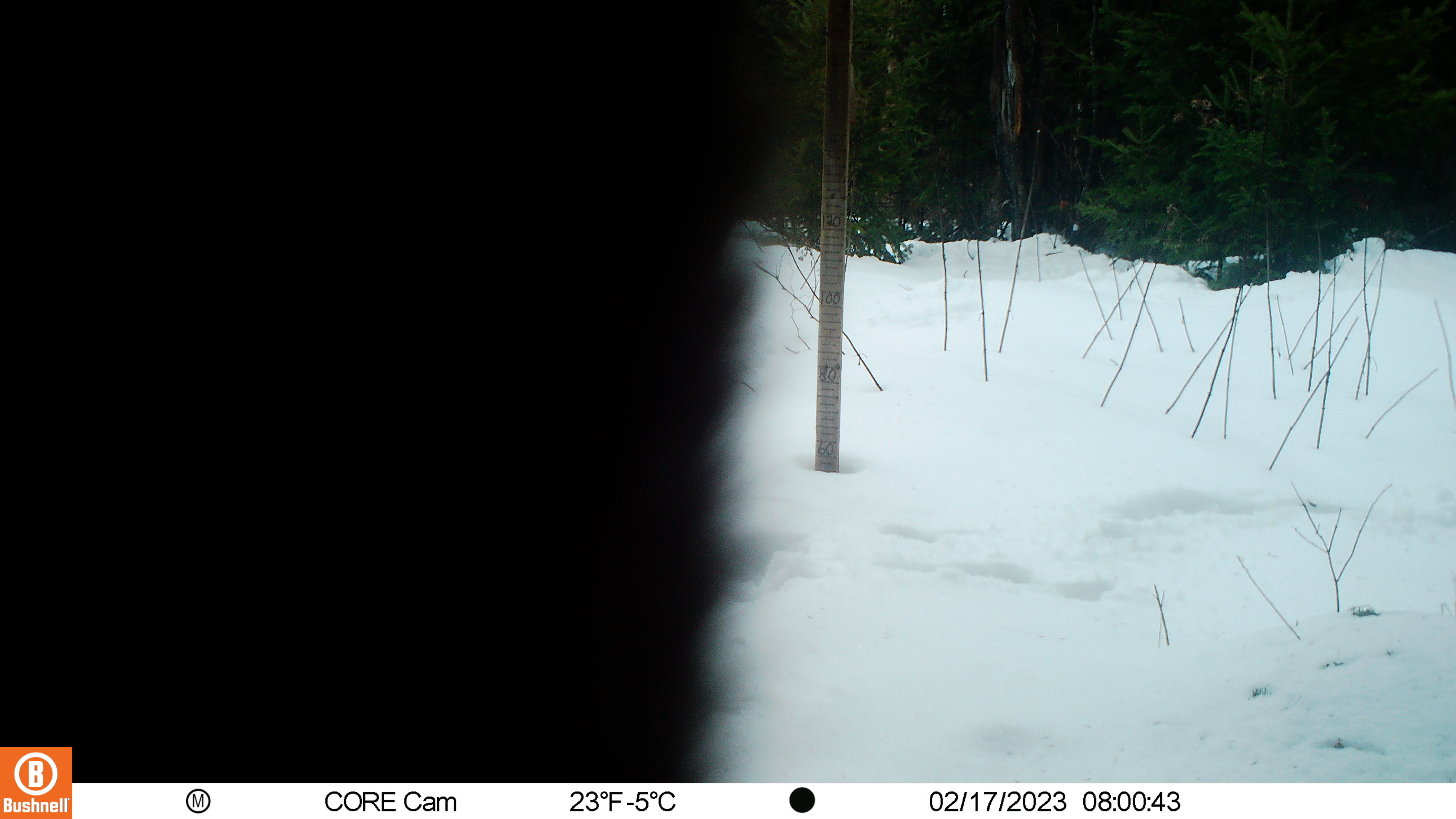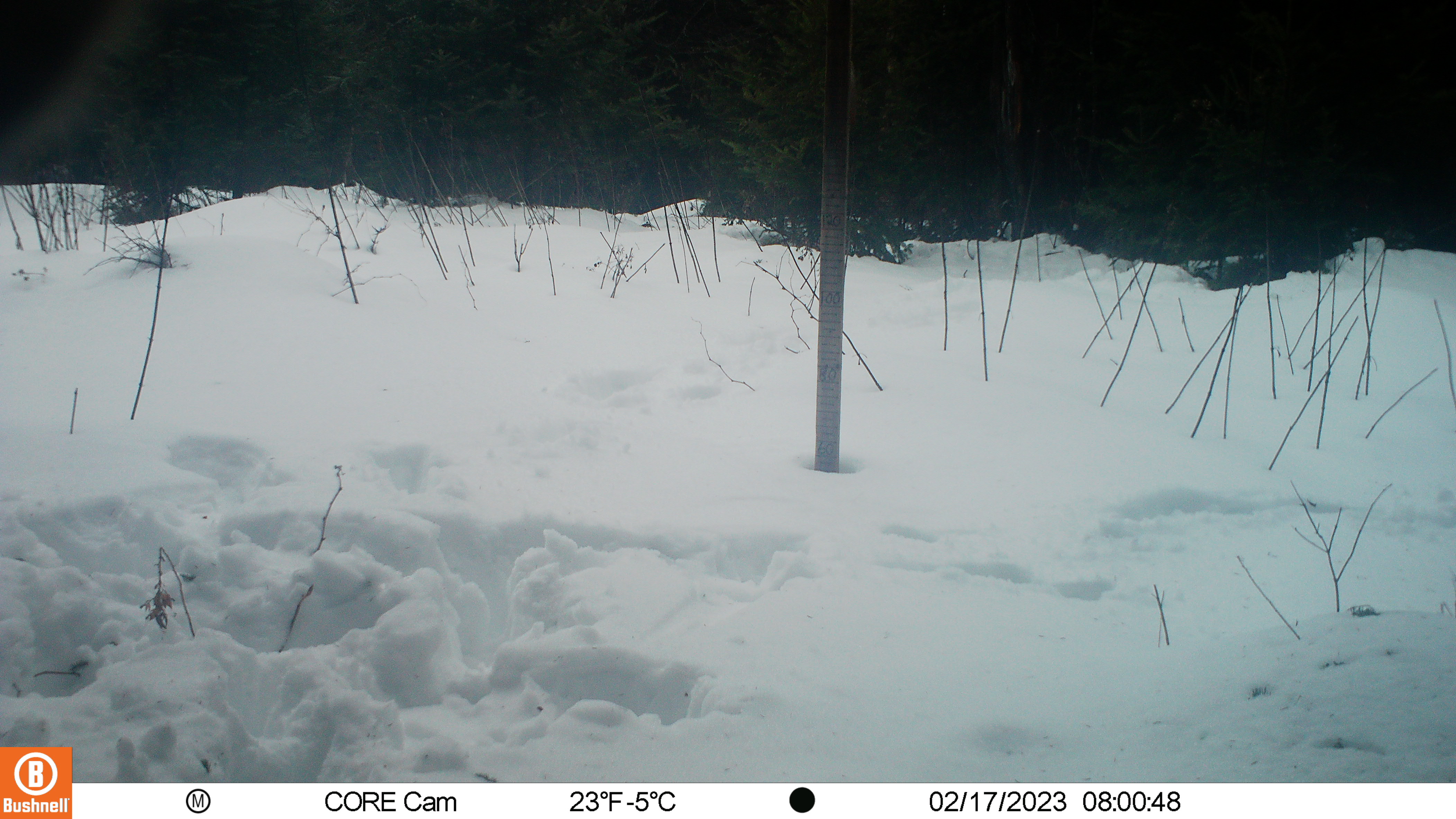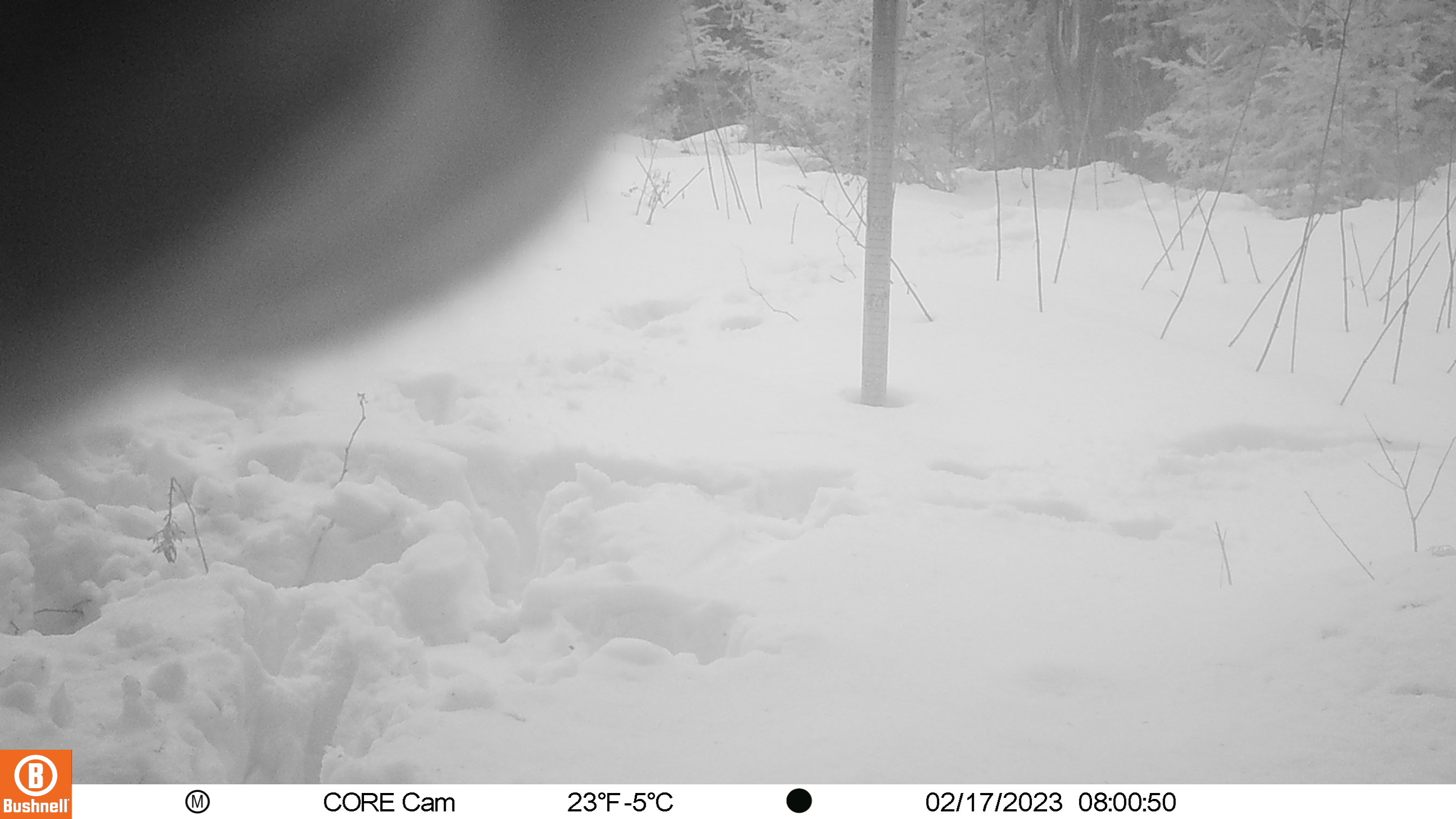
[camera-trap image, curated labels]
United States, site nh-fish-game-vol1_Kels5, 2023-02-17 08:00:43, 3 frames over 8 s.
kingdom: Animalia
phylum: Chordata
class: Mammalia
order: Artiodactyla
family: Cervidae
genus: Alces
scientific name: Alces alces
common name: moose